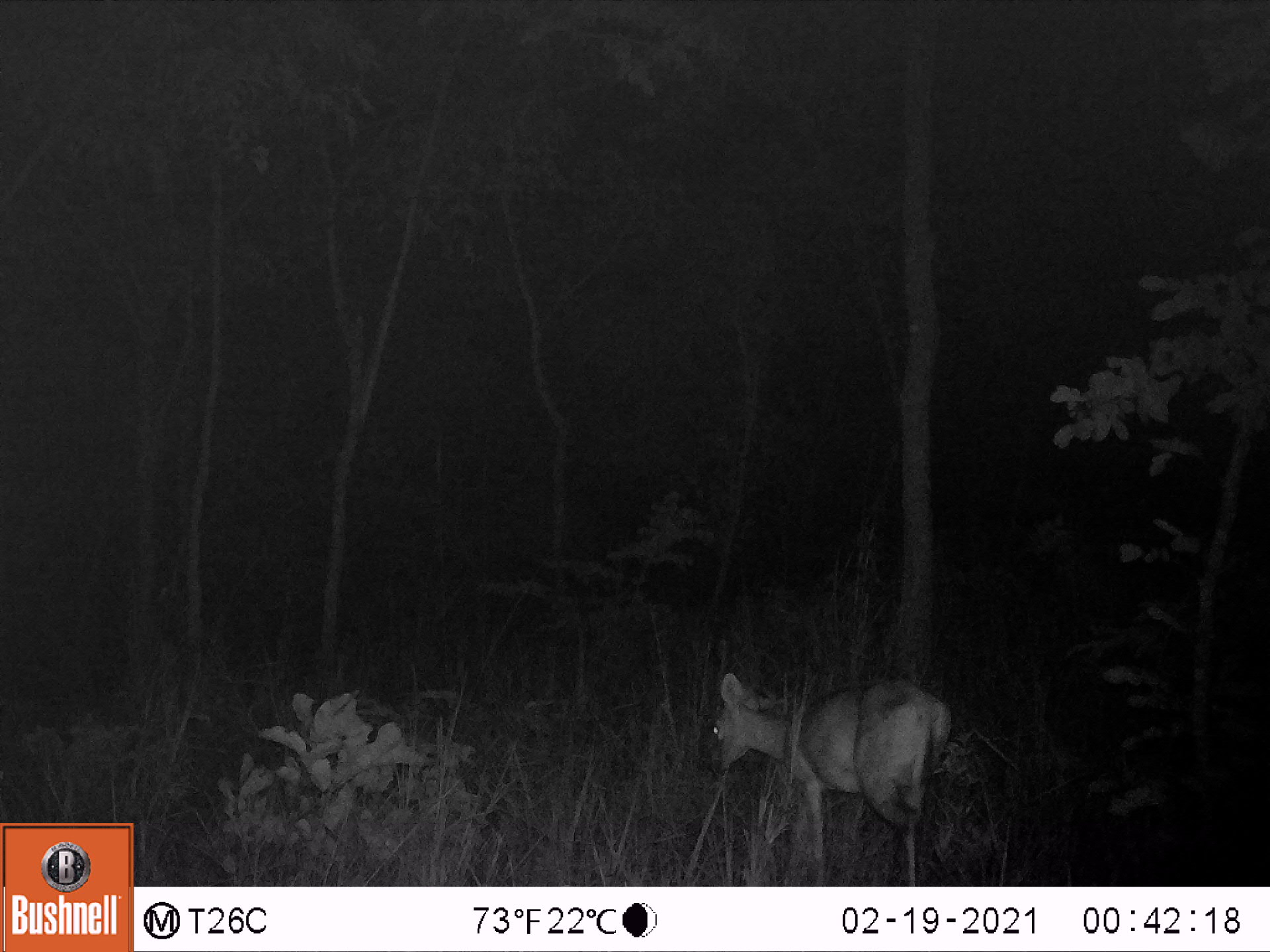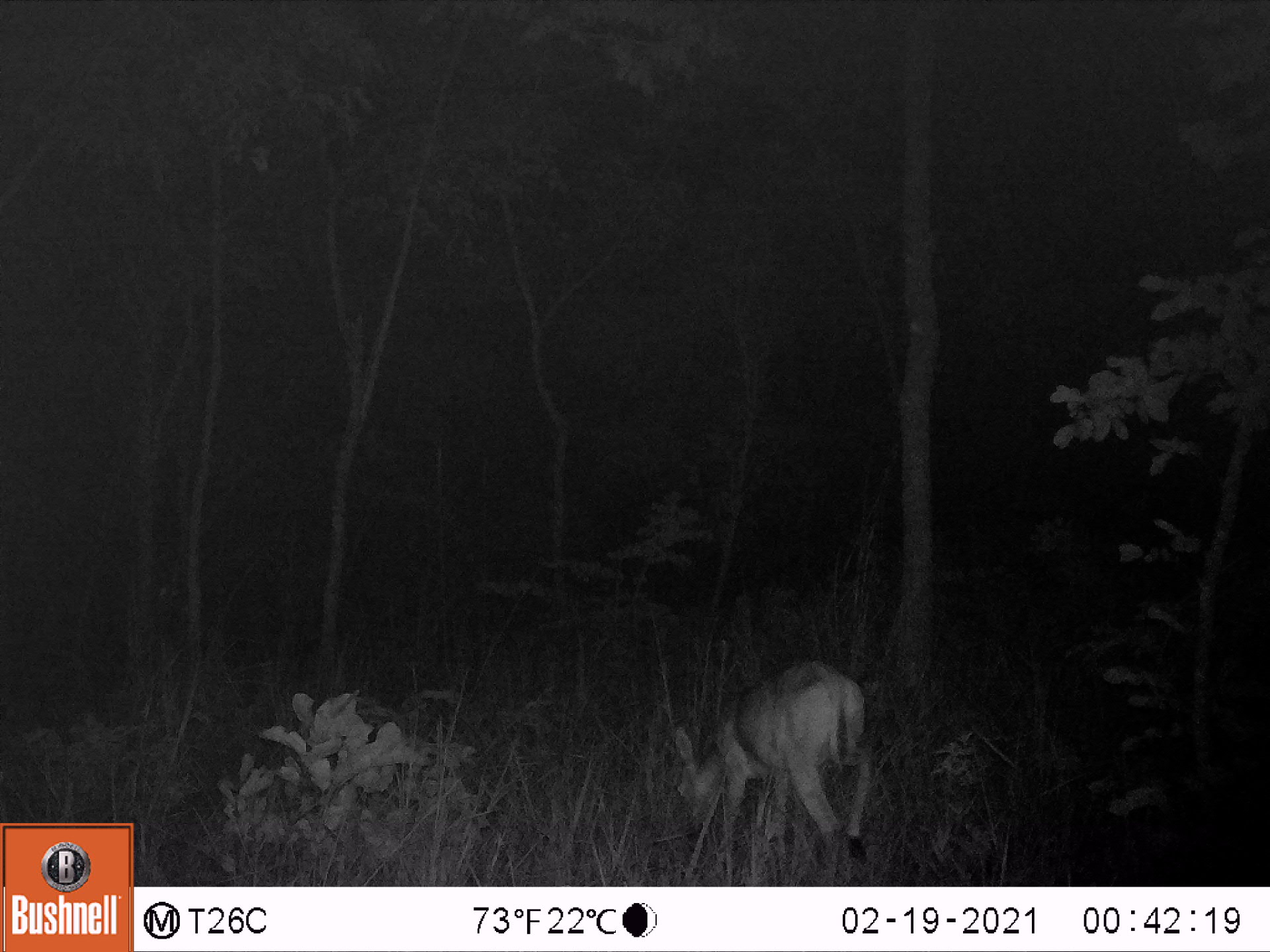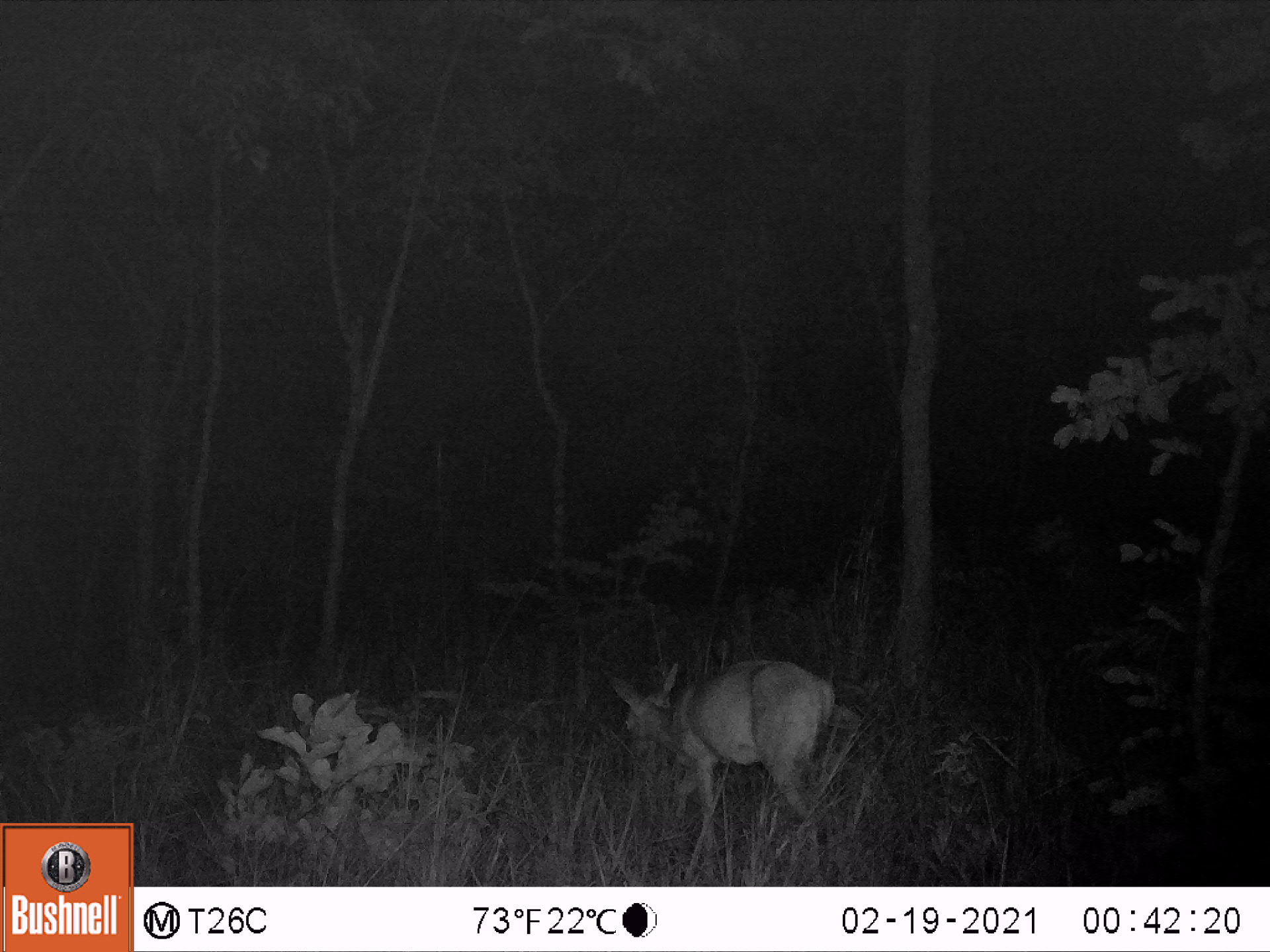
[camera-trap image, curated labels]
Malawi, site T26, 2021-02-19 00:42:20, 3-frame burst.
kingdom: Animalia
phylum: Chordata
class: Mammalia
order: Artiodactyla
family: Bovidae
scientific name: Antilopinae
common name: small antelope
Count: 1.